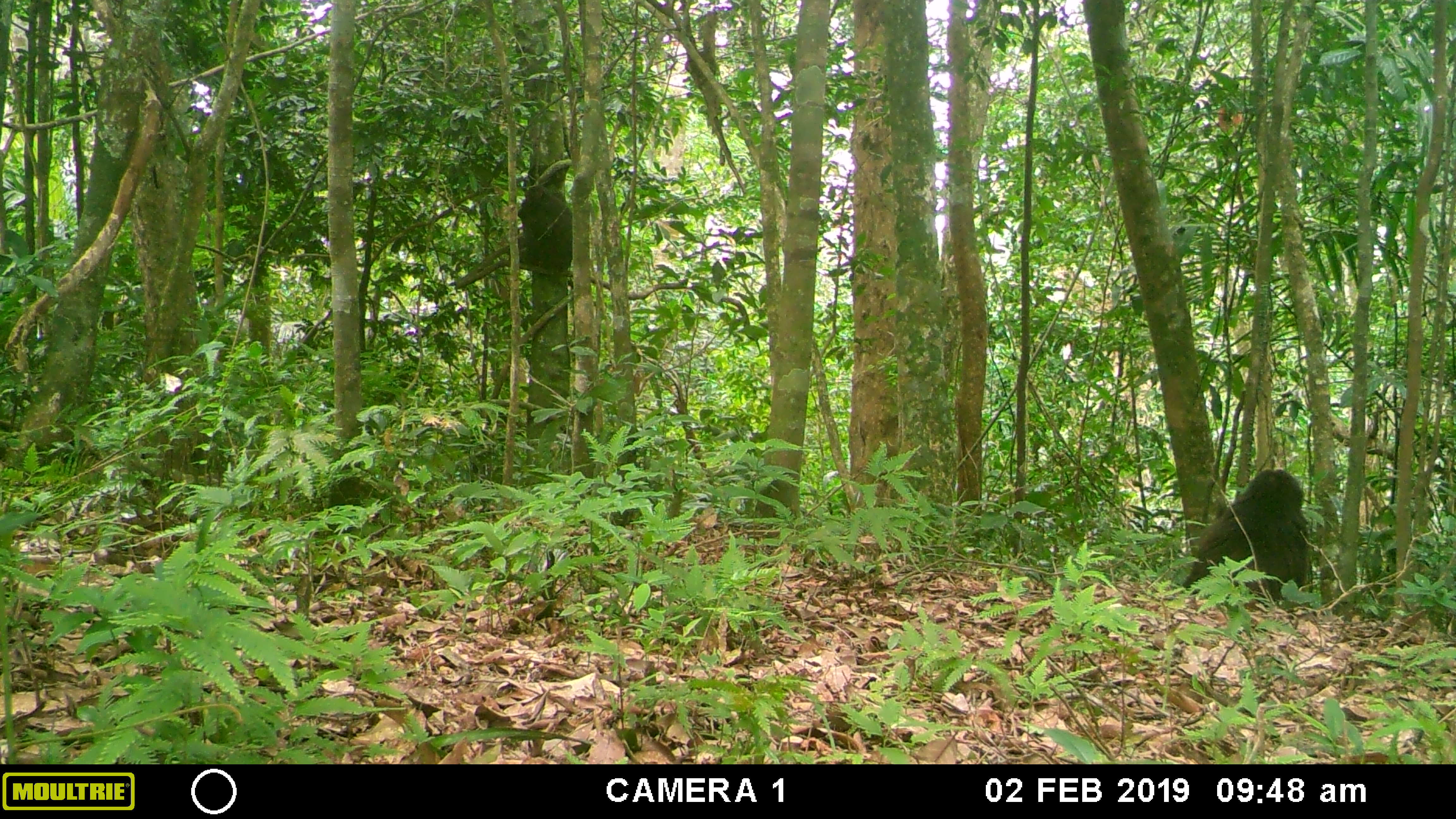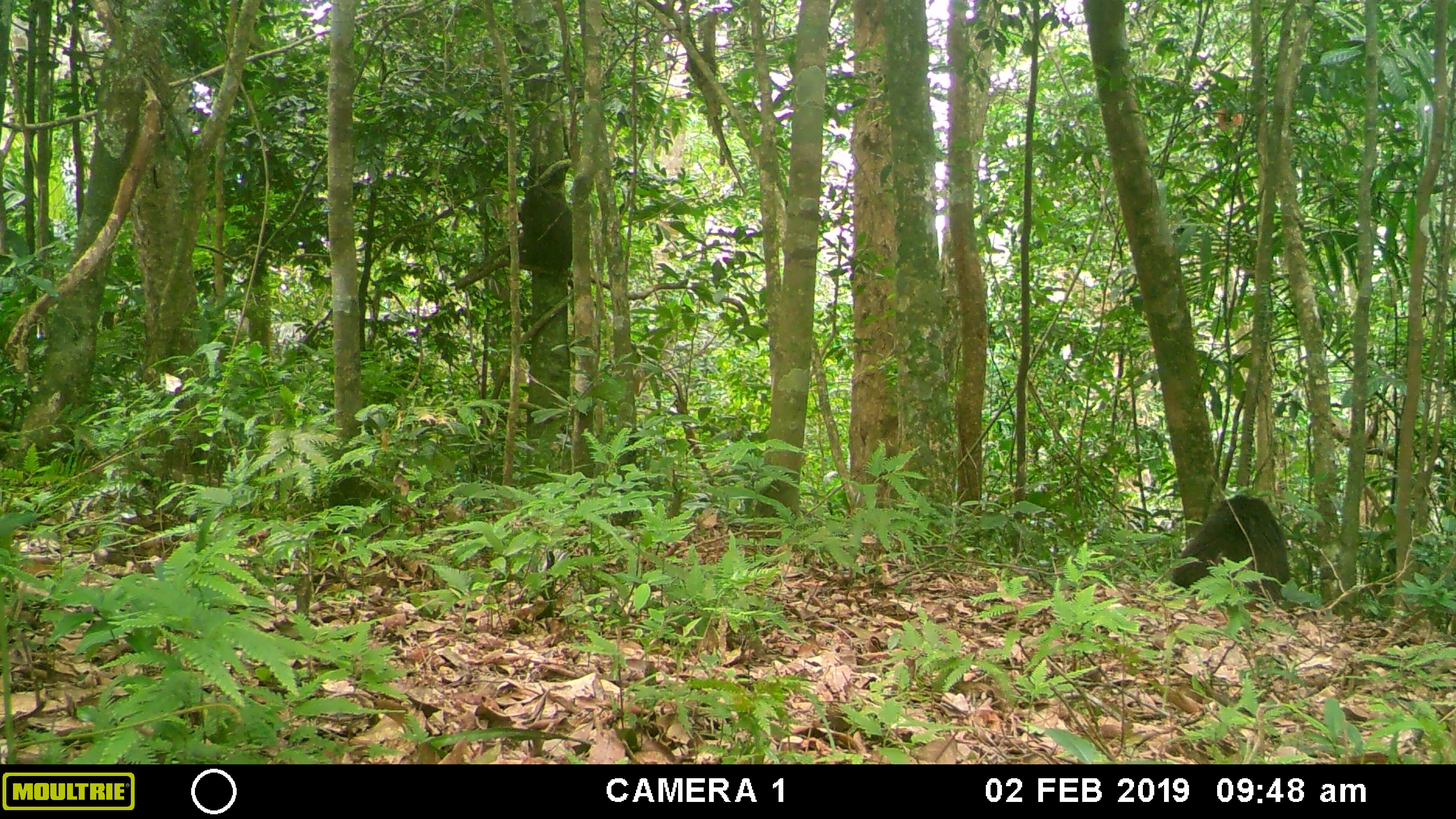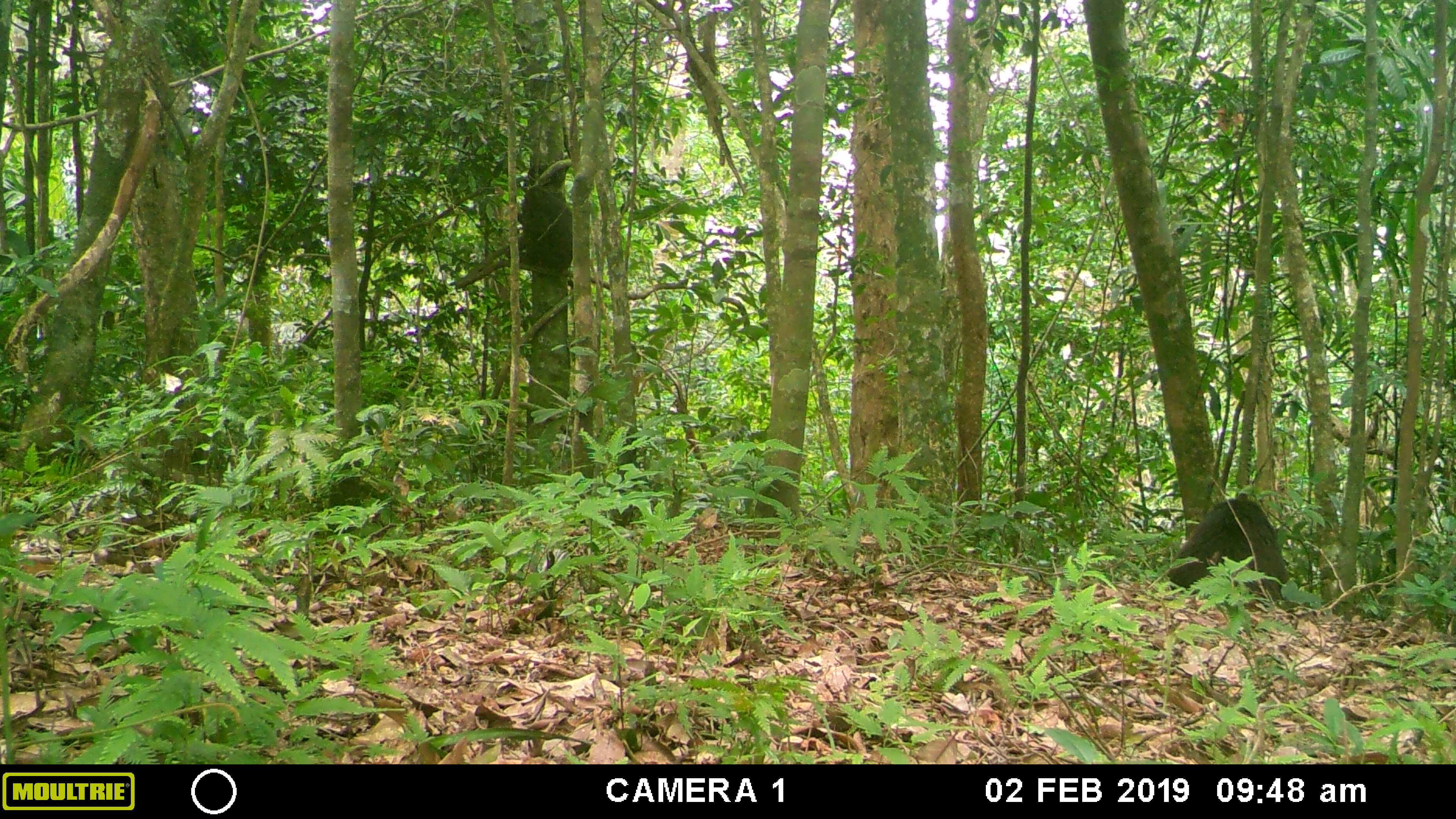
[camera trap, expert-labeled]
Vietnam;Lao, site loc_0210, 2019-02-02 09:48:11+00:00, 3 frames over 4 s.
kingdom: Animalia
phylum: Chordata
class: Mammalia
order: Primates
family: Cercopithecidae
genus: Macaca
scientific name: Macaca arctoides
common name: stump-tailed macaque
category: stump tailed macaque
Stump tailed macaque (stump-tailed macaque) (Macaca arctoides). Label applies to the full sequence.